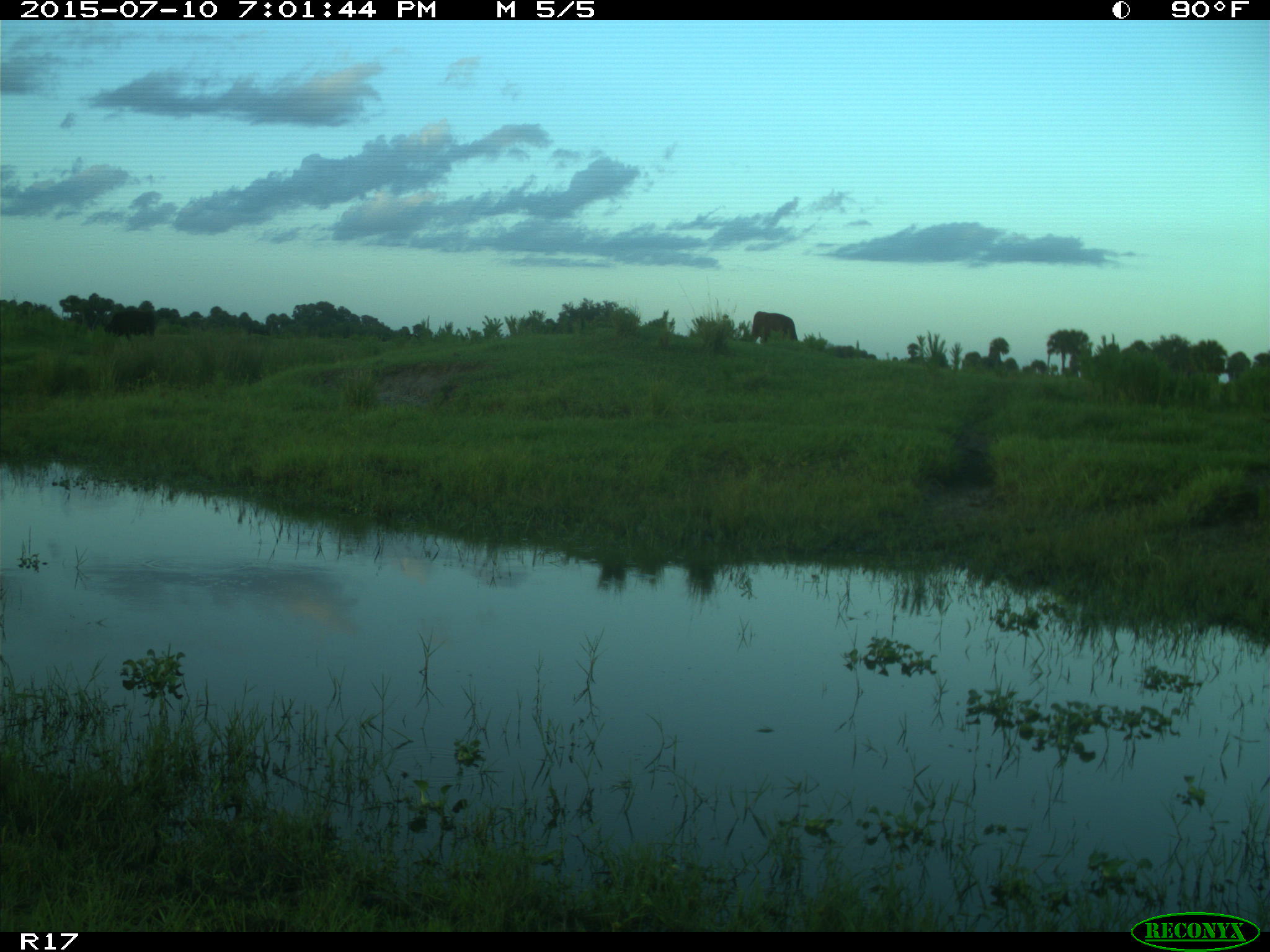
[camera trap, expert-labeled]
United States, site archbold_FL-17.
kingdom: Animalia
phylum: Chordata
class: Mammalia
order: Artiodactyla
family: Bovidae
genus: Bos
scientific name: Bos taurus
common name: domestic cow